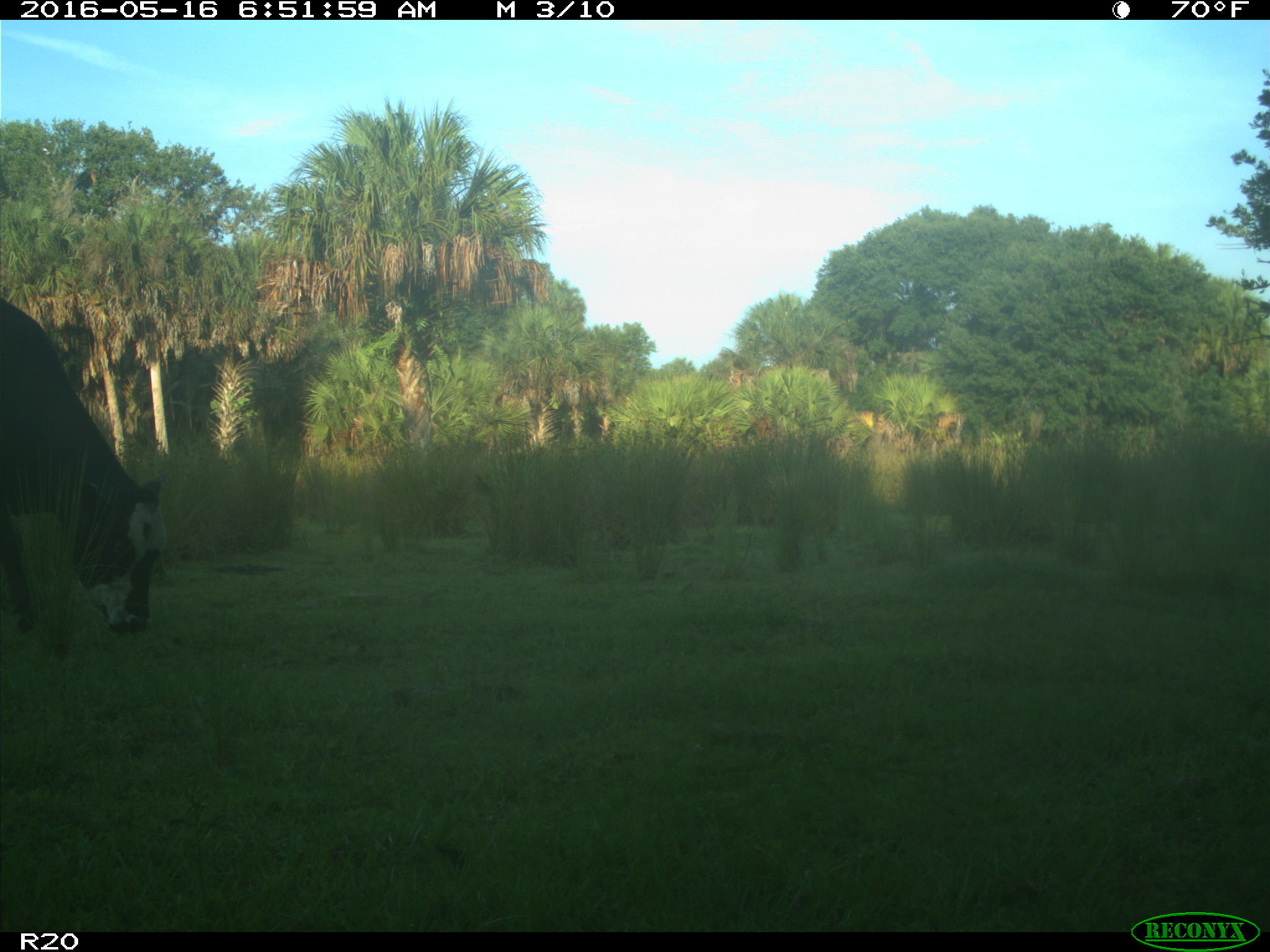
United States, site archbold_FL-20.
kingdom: Animalia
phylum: Chordata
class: Mammalia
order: Artiodactyla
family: Bovidae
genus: Bos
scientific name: Bos taurus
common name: domestic cow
Bos taurus (domestic cow).